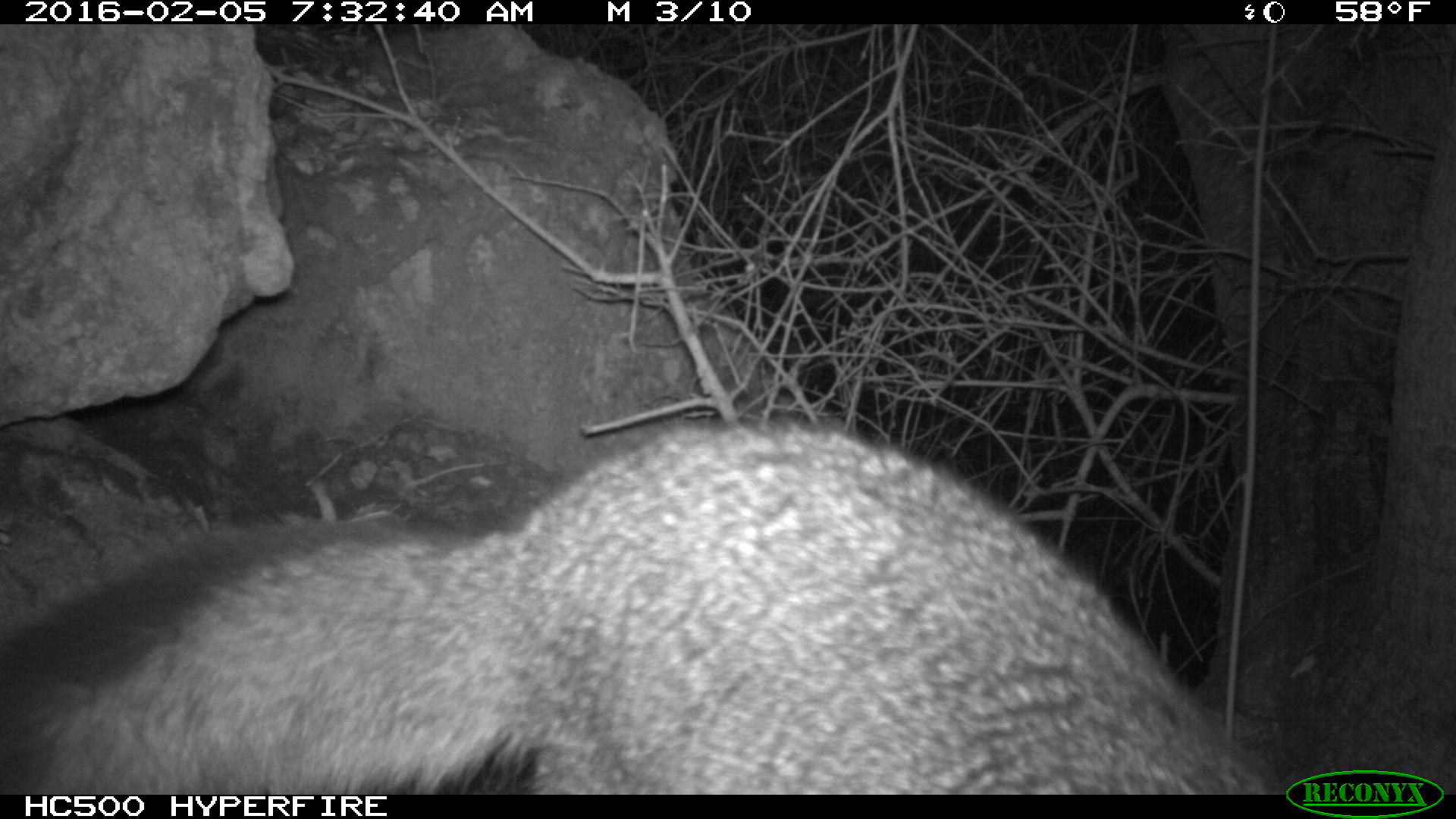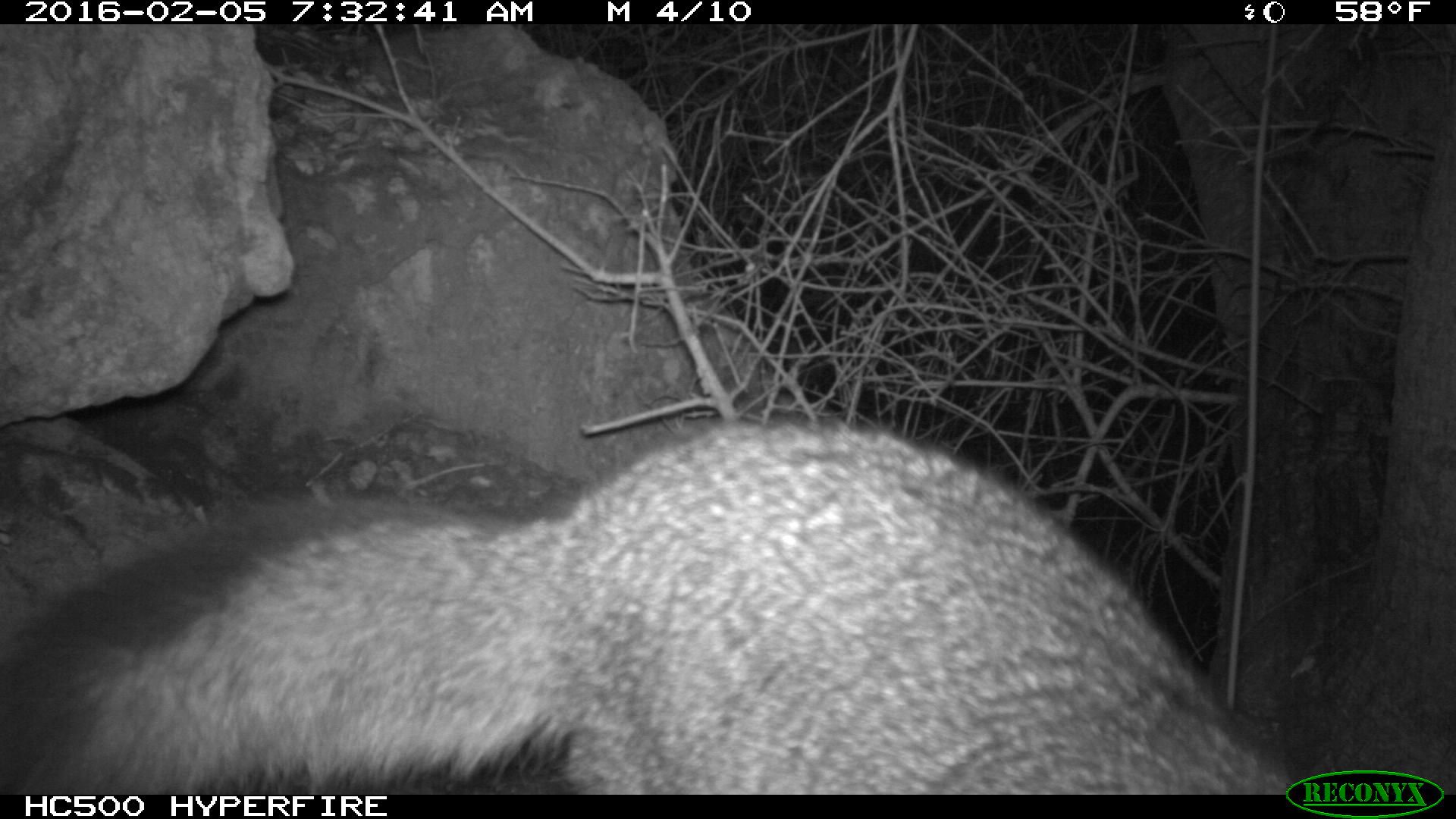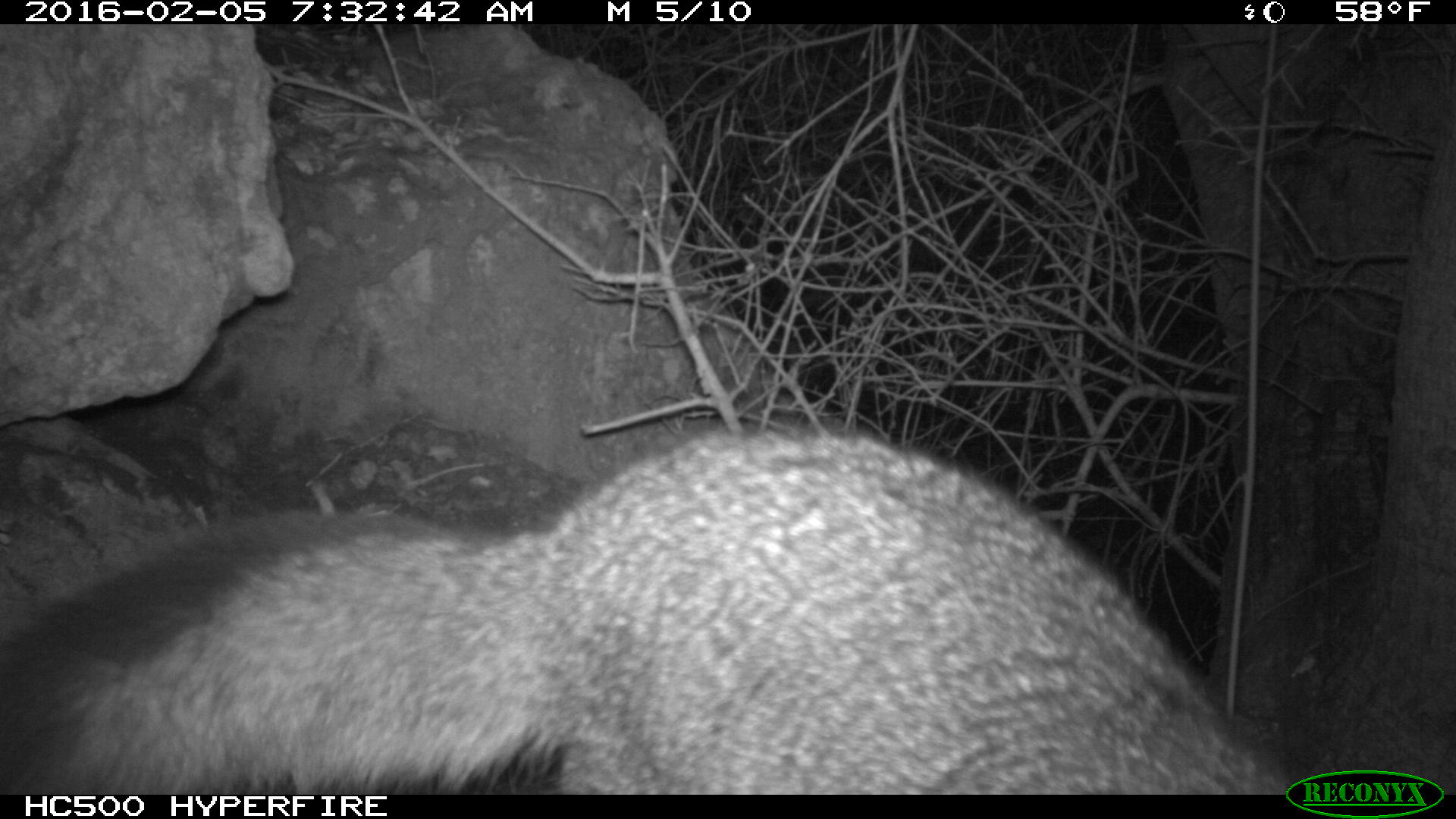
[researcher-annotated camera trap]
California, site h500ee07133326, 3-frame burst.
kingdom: Animalia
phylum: Chordata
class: Mammalia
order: Carnivora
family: Canidae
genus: Urocyon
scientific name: Urocyon littoralis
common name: island fox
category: fox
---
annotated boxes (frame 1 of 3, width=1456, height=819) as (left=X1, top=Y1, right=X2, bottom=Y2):
fox: (left=0, top=415, right=1288, bottom=793)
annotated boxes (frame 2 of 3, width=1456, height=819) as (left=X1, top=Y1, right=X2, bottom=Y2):
fox: (left=0, top=411, right=1291, bottom=794)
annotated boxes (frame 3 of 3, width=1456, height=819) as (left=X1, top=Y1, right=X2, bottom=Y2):
fox: (left=0, top=419, right=1293, bottom=792)